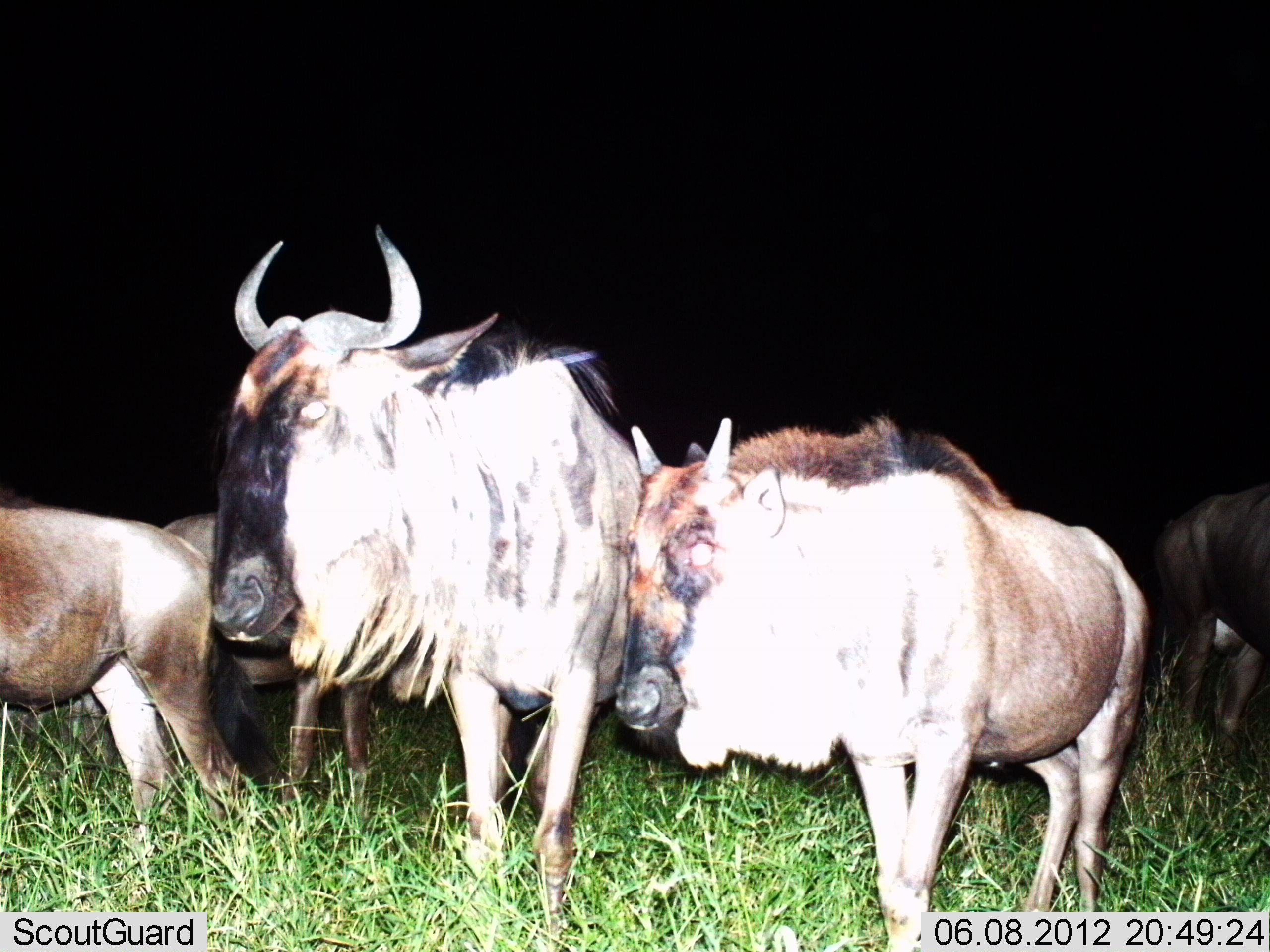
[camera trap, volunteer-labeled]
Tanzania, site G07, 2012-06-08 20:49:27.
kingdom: Animalia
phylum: Chordata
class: Mammalia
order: Artiodactyla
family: Bovidae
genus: Connochaetes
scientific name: Connochaetes taurinus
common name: blue wildebeest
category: wildebeest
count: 5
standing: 90%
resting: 10%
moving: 0%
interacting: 0%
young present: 50%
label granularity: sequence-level